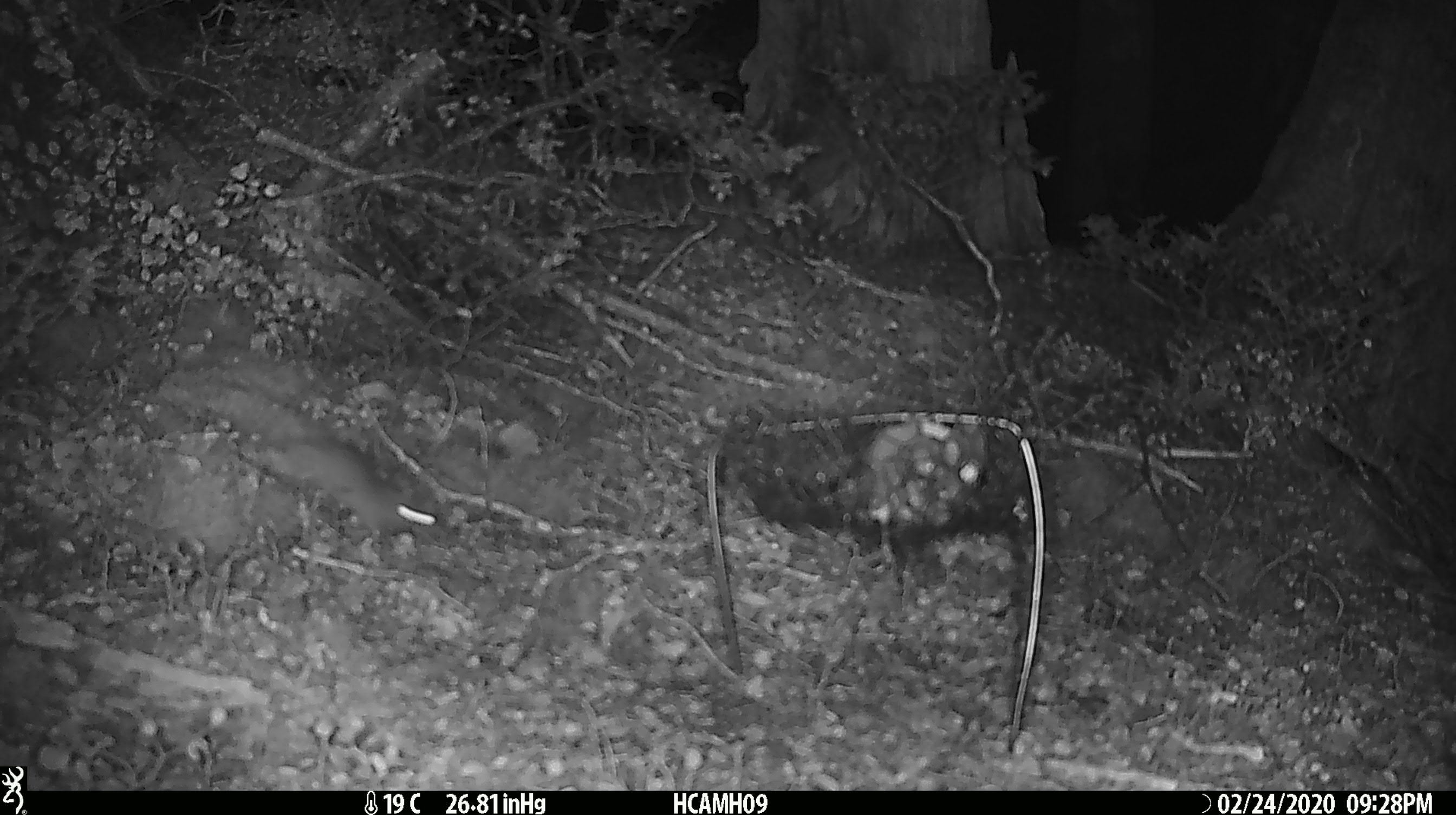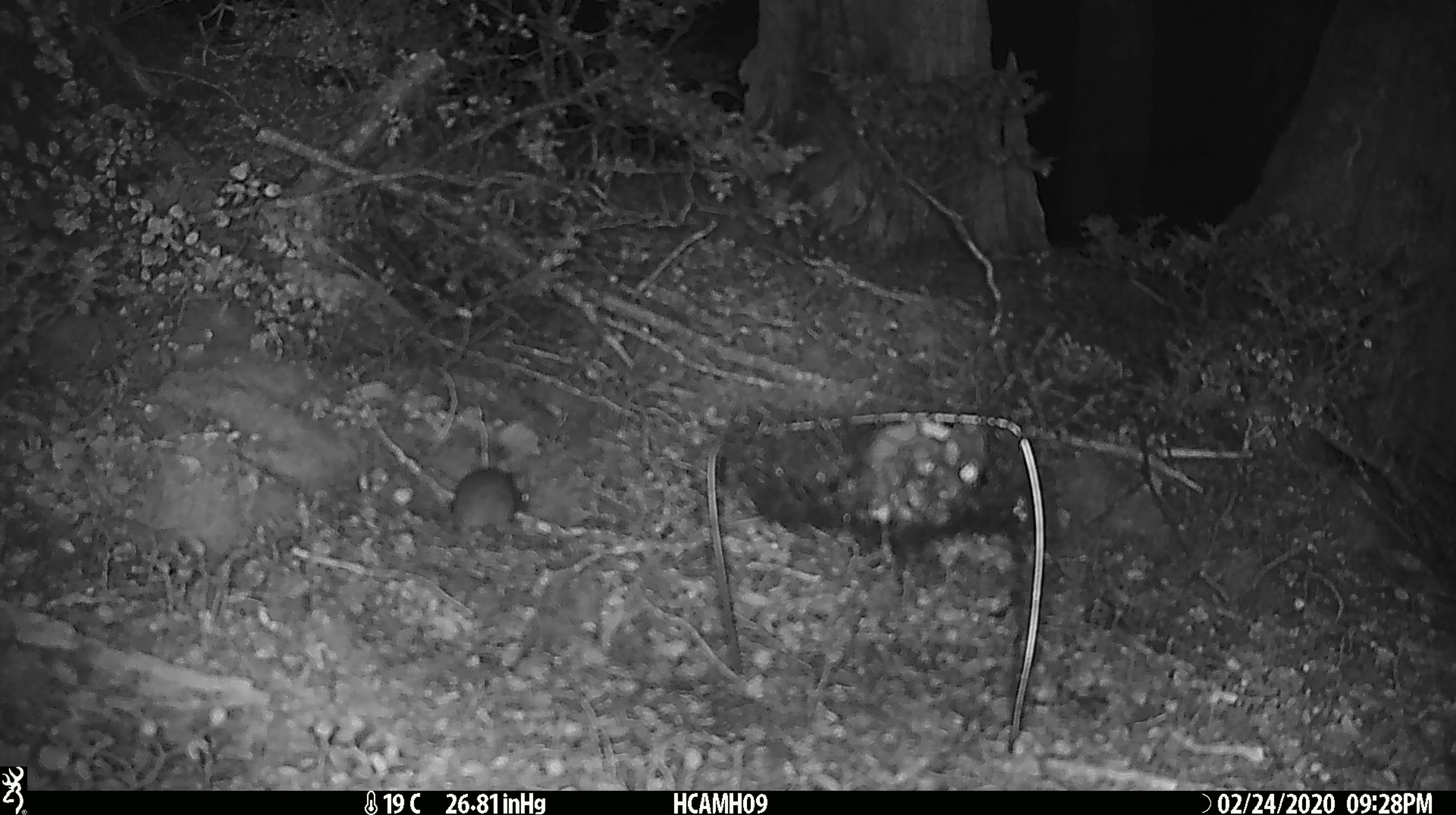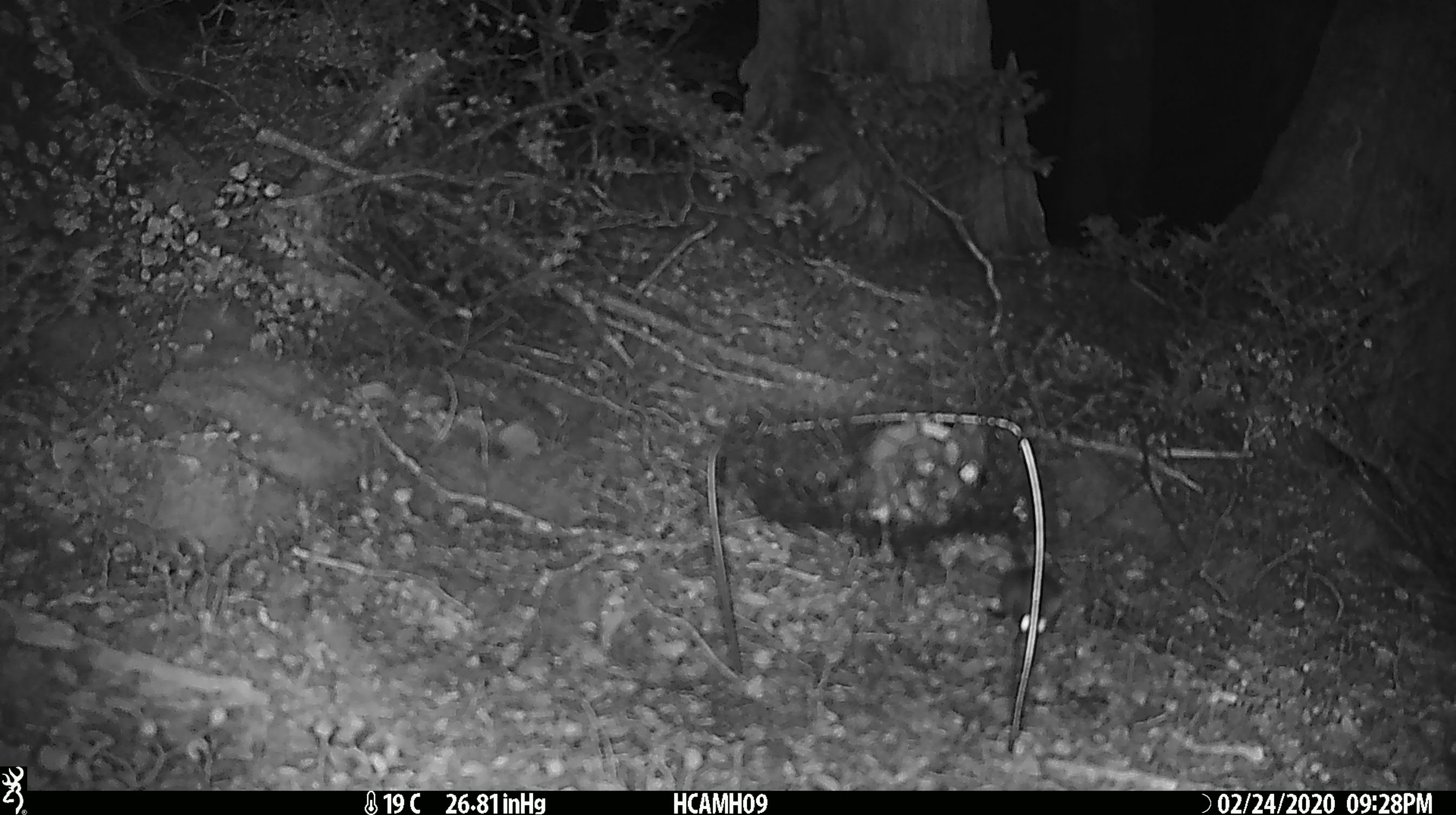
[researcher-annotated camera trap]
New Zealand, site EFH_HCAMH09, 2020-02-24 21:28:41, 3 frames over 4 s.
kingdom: Animalia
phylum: Chordata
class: Mammalia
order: Rodentia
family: Muridae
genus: Mus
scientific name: Mus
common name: mouse